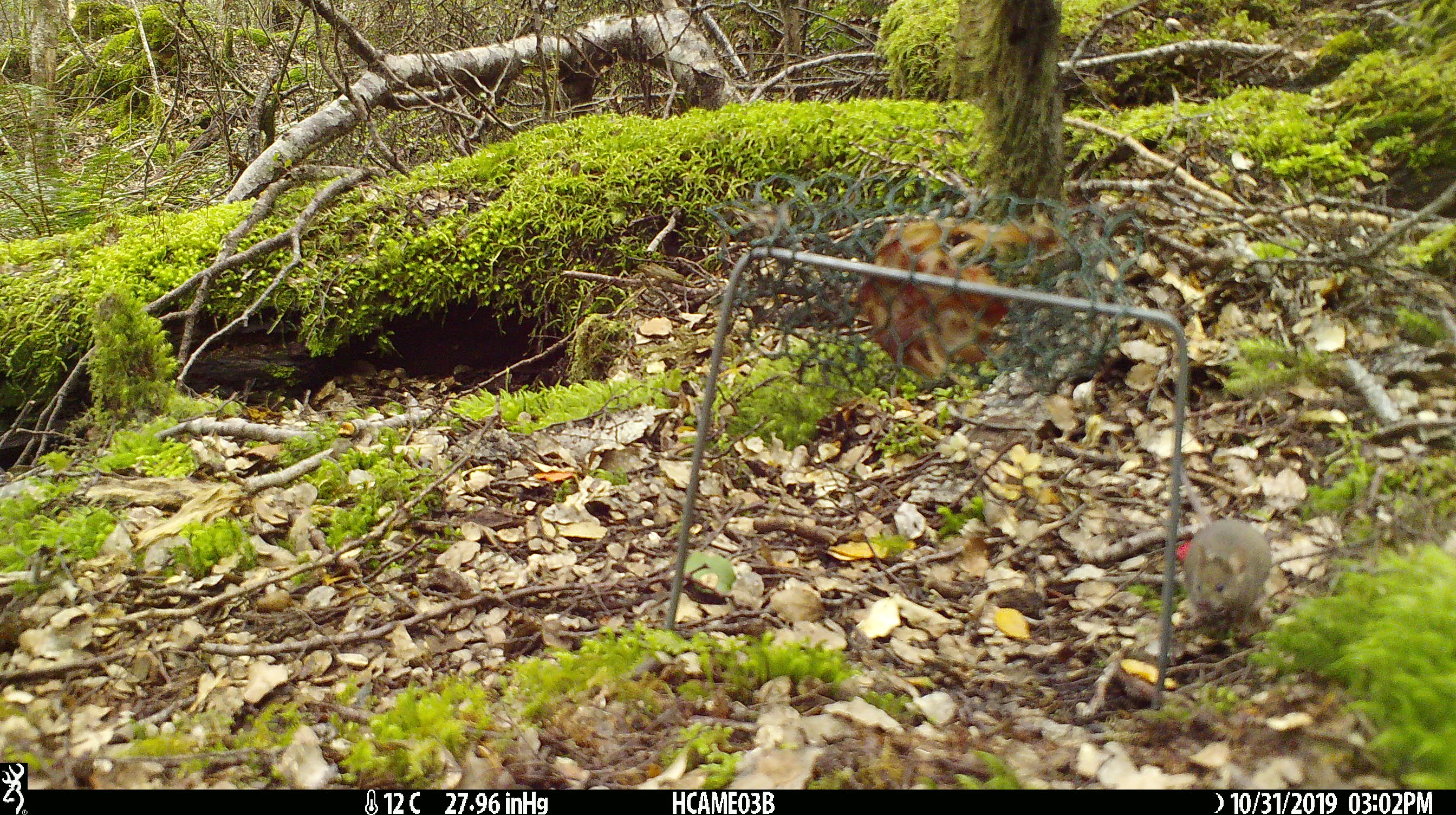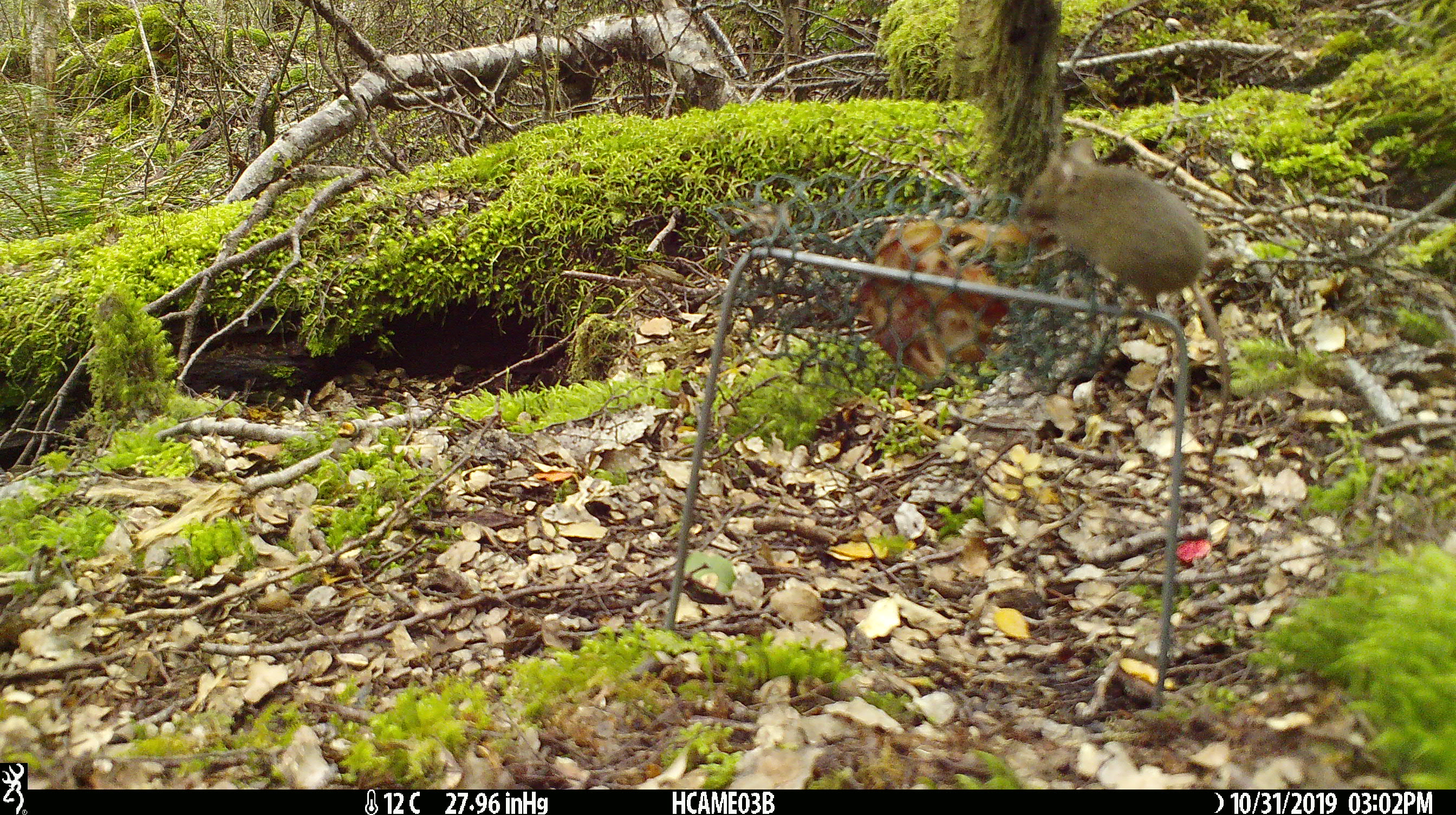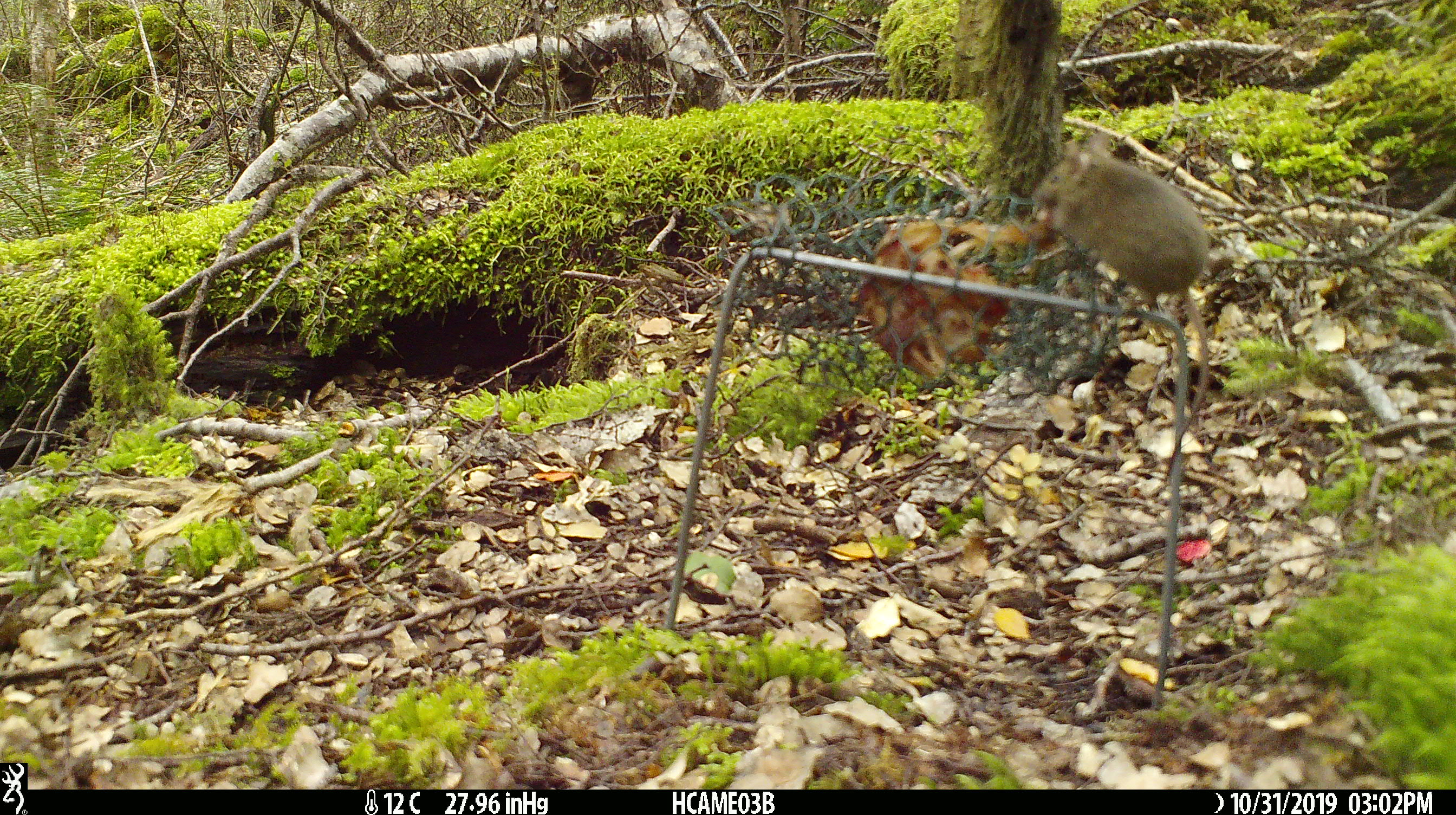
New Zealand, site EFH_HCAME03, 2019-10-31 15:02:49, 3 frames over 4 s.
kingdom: Animalia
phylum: Chordata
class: Mammalia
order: Rodentia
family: Muridae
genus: Mus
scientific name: Mus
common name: mouse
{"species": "mouse (Mus)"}